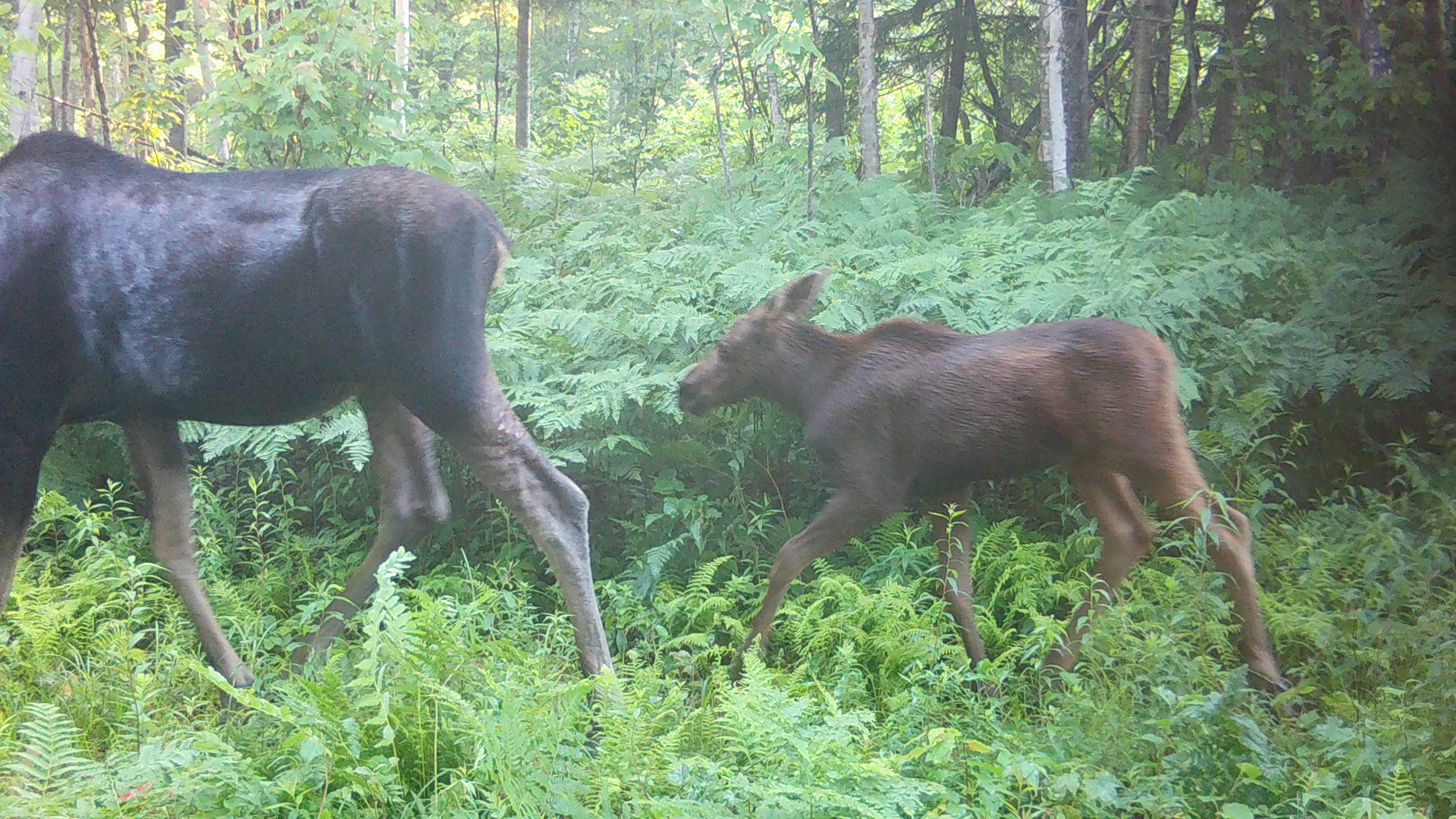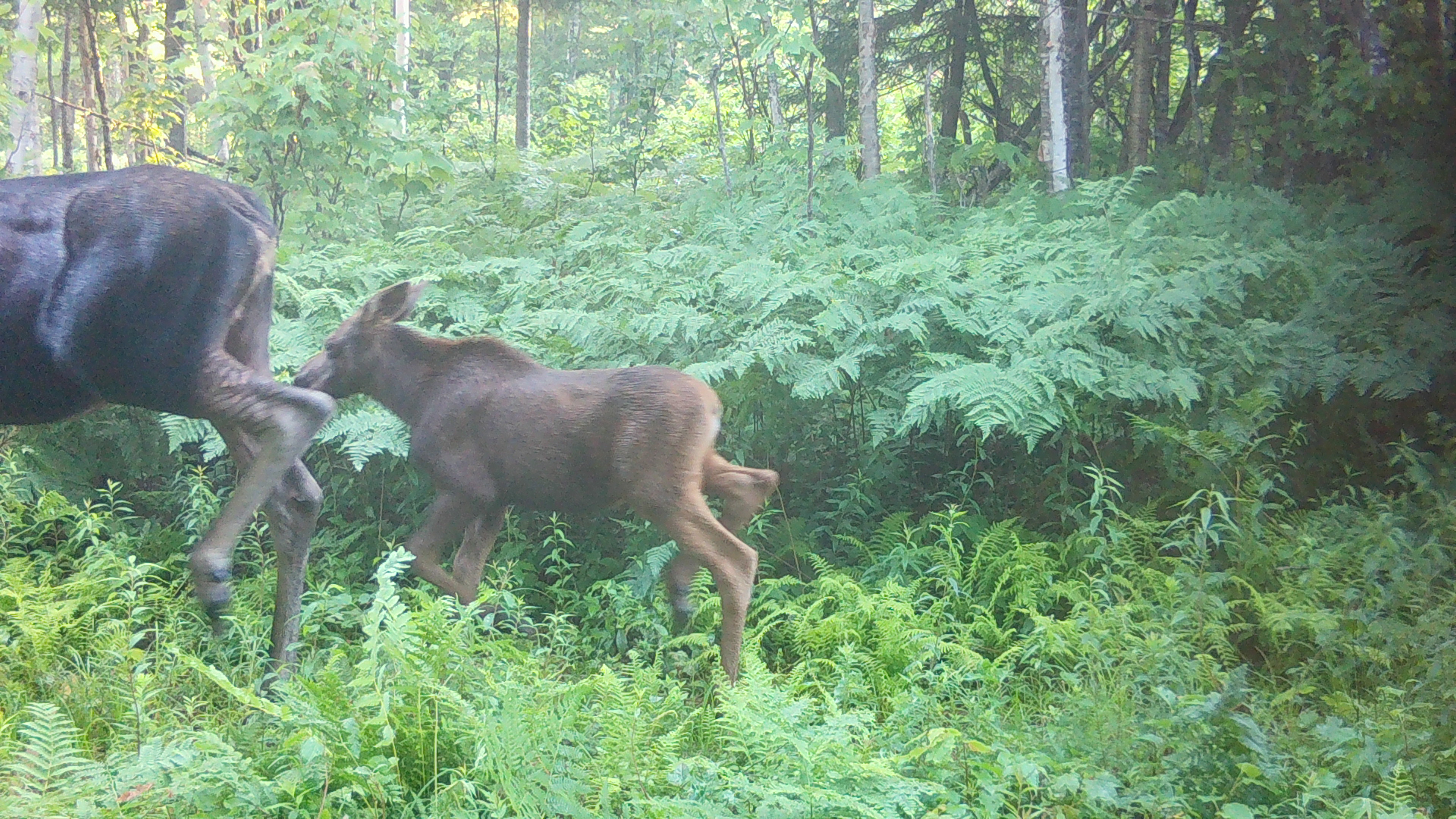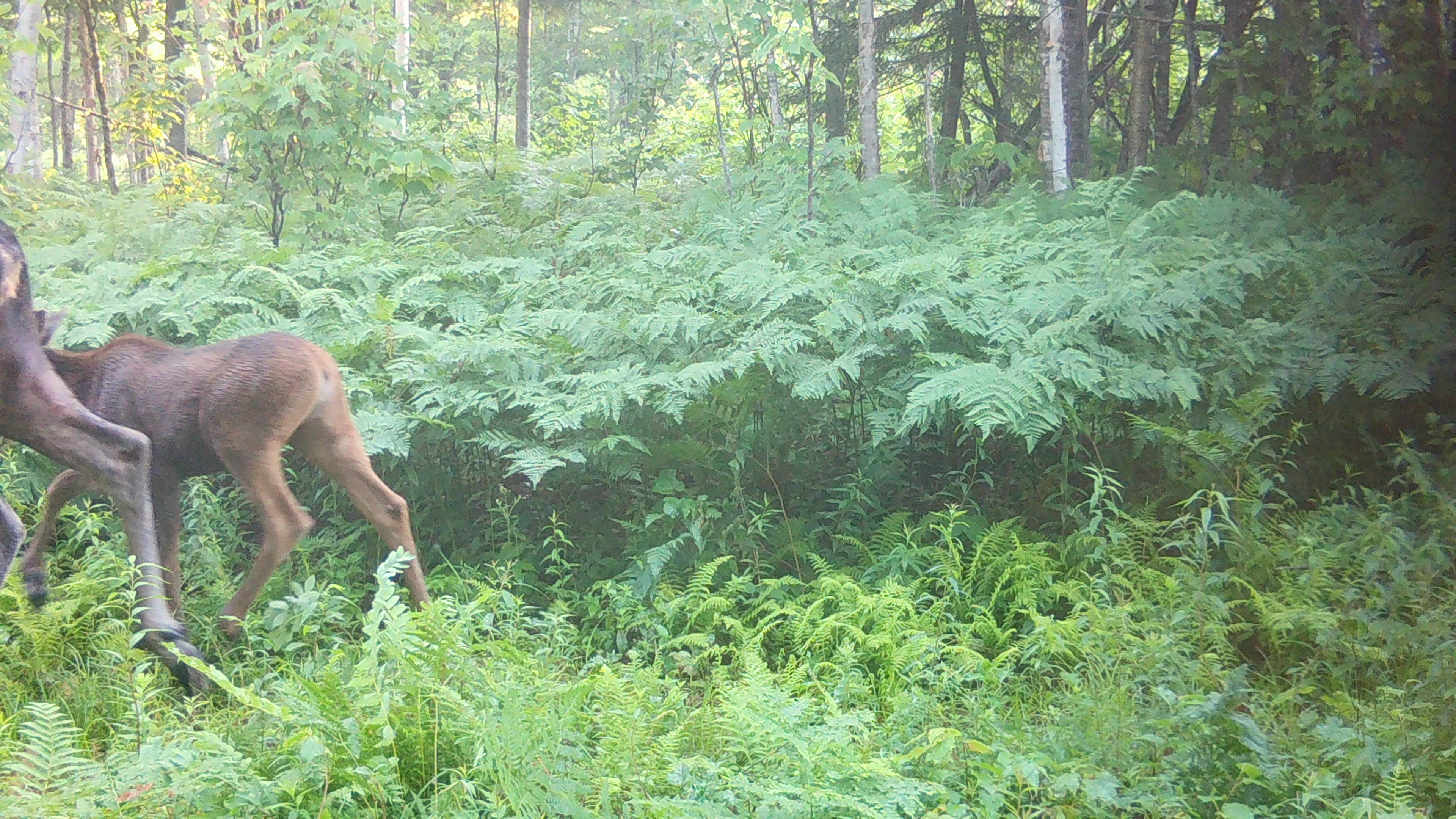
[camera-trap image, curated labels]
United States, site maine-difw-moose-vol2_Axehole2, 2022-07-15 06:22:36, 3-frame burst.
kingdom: Animalia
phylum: Chordata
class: Mammalia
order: Artiodactyla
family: Cervidae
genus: Alces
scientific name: Alces alces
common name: moose